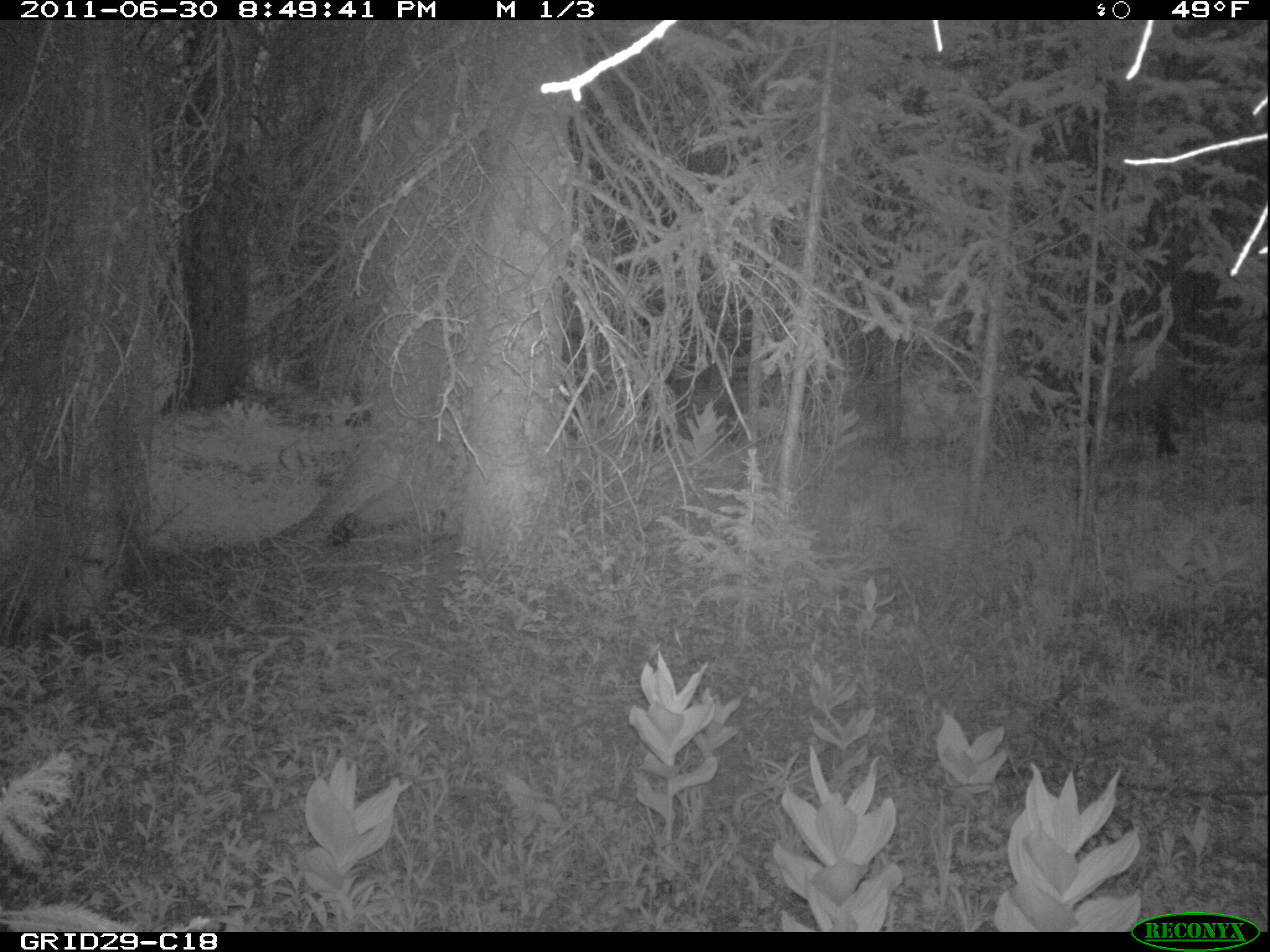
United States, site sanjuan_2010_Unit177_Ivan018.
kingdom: Animalia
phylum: Chordata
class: Mammalia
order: Artiodactyla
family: Cervidae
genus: Cervus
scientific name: Cervus elaphus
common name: red deer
Cervus elaphus (red deer).